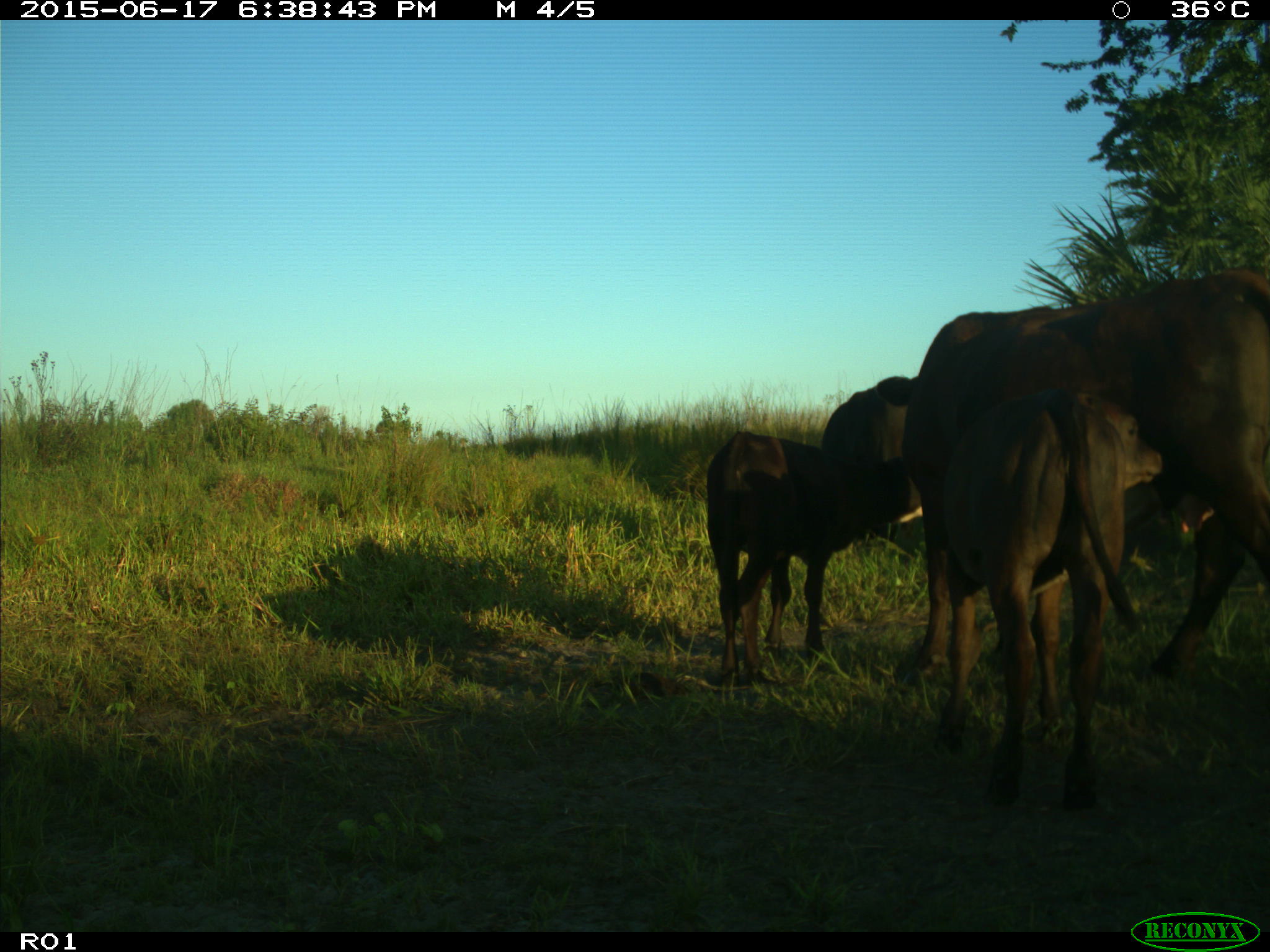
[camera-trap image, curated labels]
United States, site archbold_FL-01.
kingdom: Animalia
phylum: Chordata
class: Mammalia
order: Artiodactyla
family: Bovidae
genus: Bos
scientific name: Bos taurus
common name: domestic cow